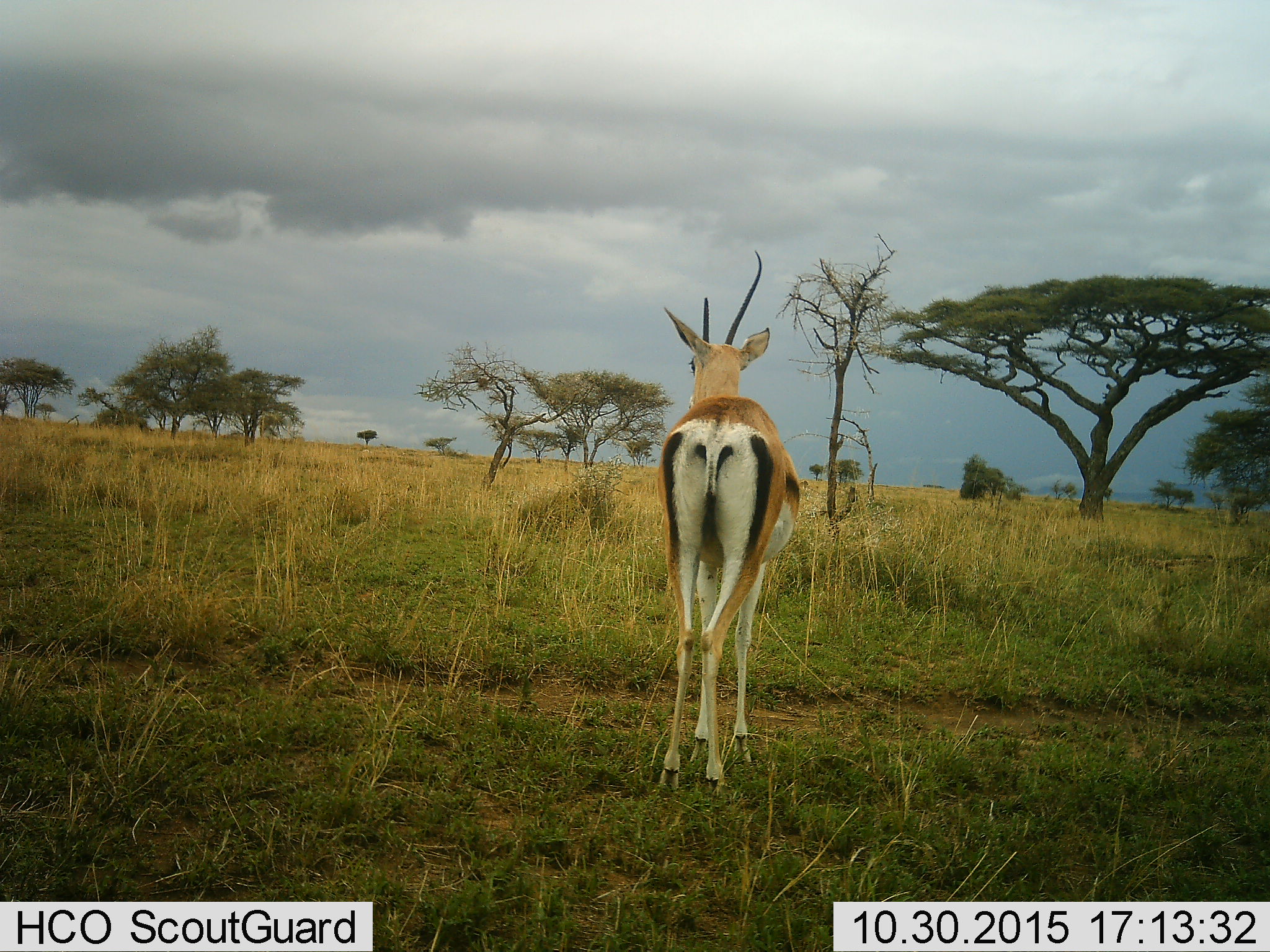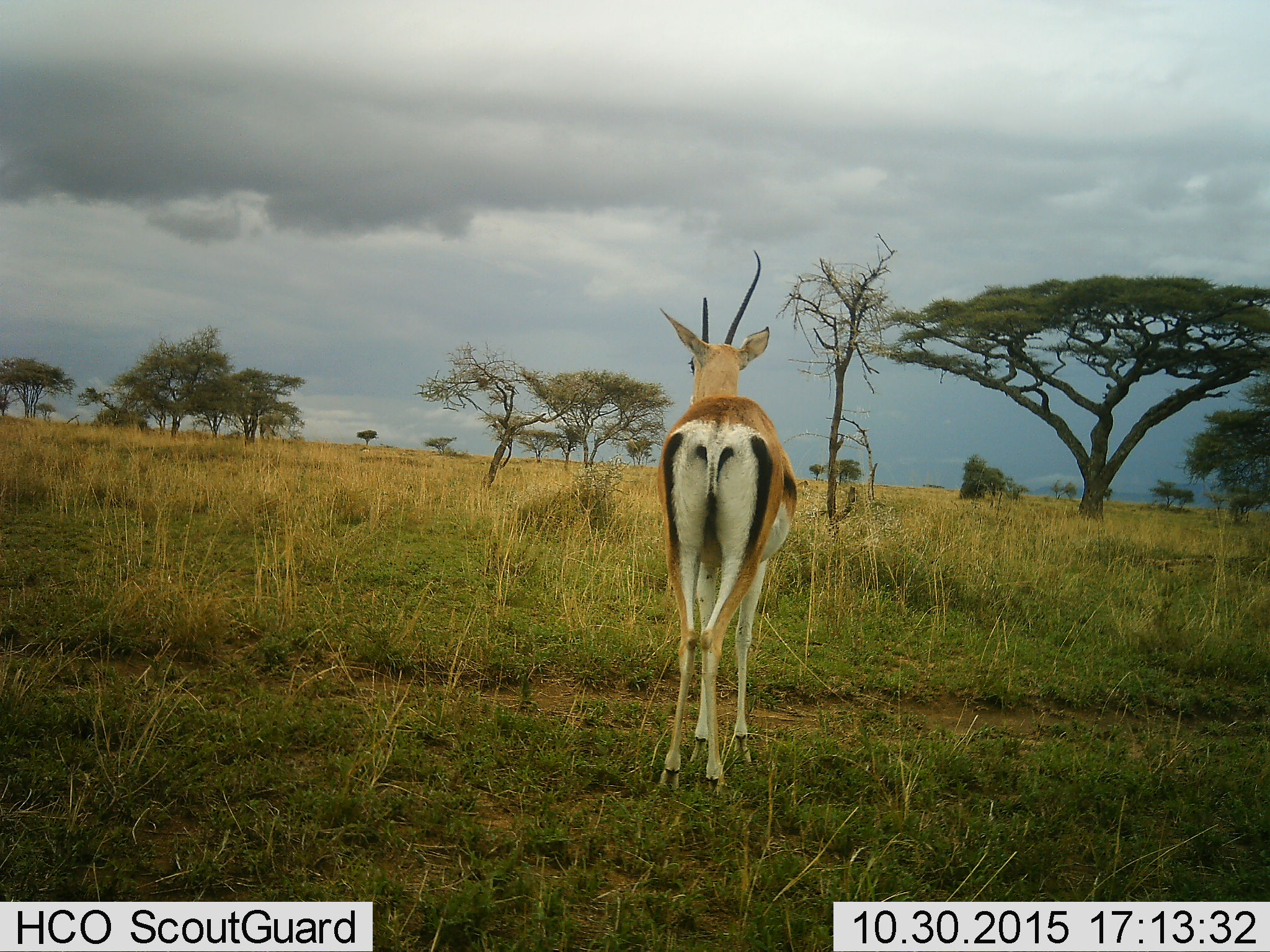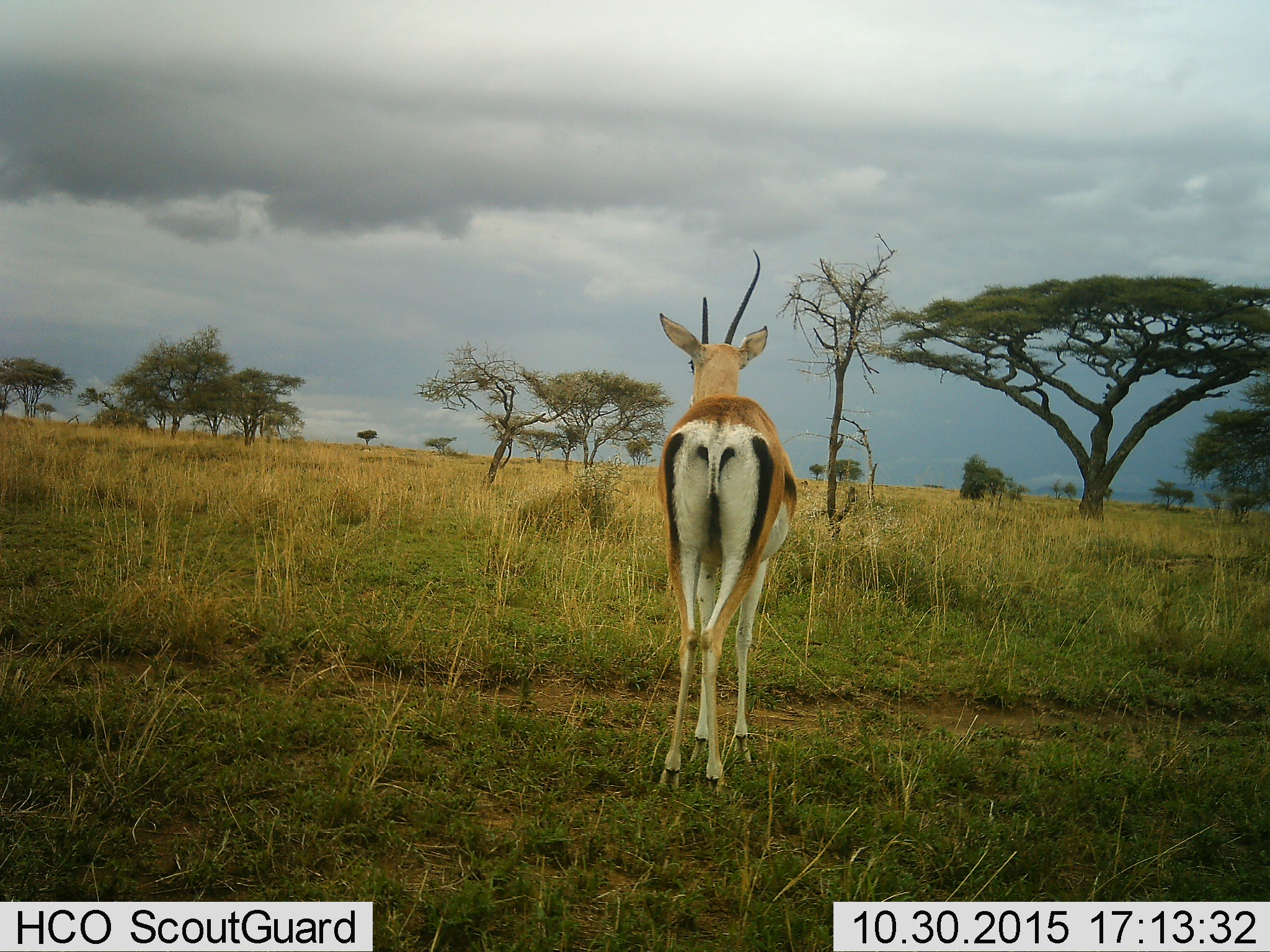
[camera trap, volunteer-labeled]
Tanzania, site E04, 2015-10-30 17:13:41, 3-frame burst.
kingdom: Animalia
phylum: Chordata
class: Mammalia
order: Artiodactyla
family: Bovidae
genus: Eudorcas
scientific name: Eudorcas thomsonii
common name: thomson's gazelle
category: gazellethomsons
Gazellethomsons (thomson's gazelle) (Eudorcas thomsonii), count 1. Behavior (volunteer vote fractions): standing 100%, resting 0%, moving 0%, interacting 0%. Young present (vote fraction): 0%. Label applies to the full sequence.